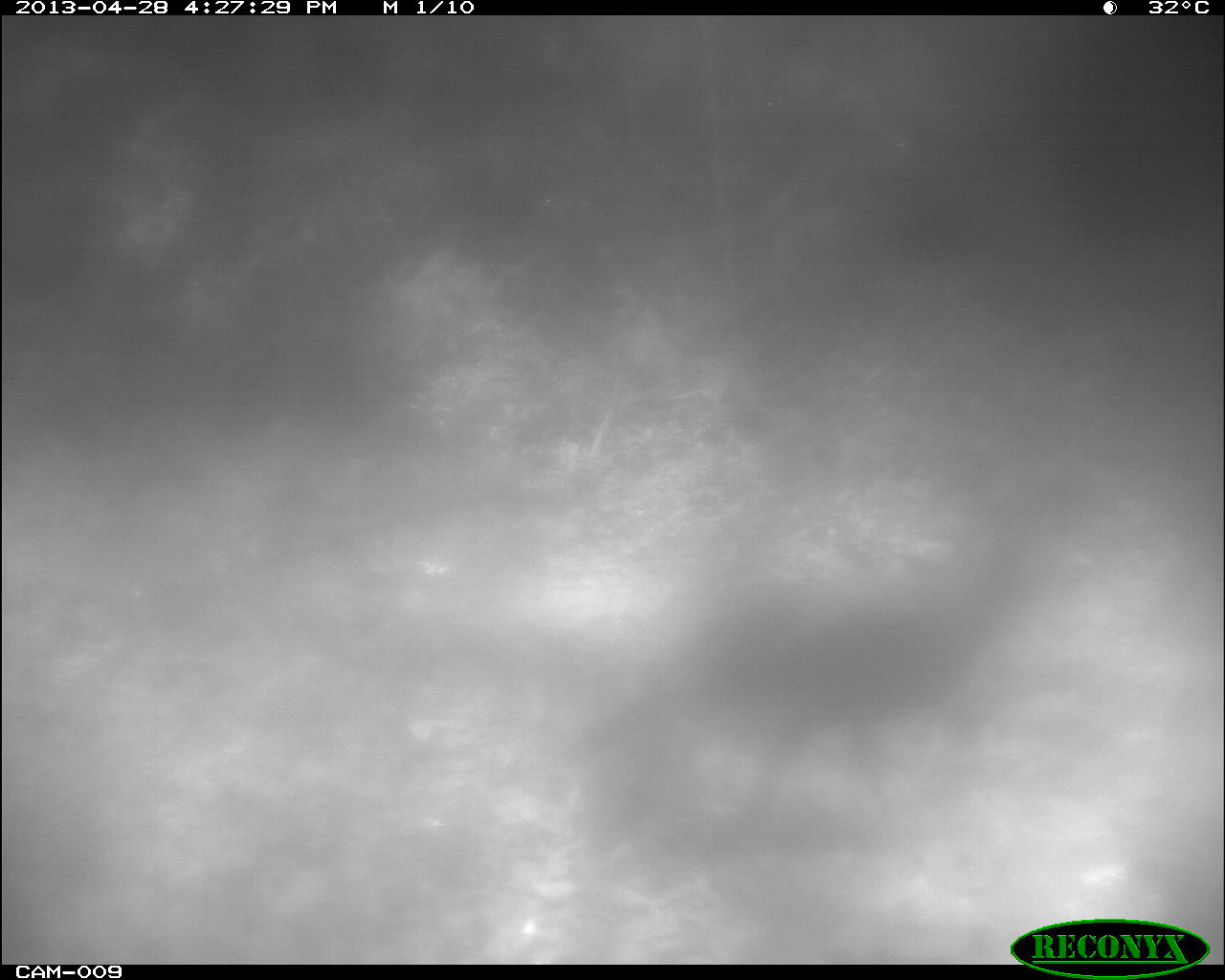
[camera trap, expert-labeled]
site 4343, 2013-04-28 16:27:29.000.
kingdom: Animalia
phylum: Chordata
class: Aves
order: Galliformes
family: Phasianidae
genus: Meleagris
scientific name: Meleagris ocellata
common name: ocellated turkey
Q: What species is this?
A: Meleagris ocellata (ocellated turkey).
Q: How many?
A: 1.